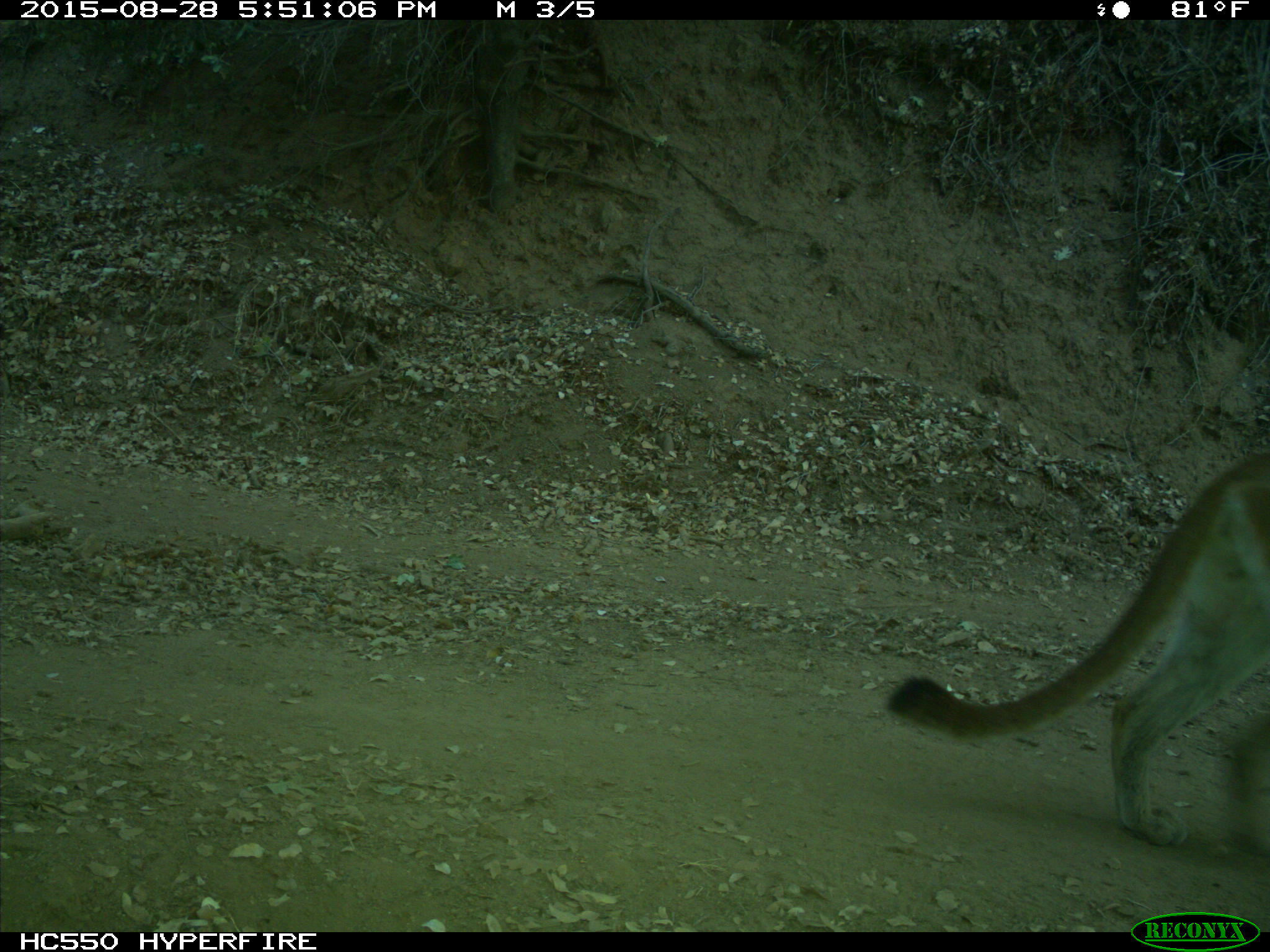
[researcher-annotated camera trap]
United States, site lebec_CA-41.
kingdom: Animalia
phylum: Chordata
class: Mammalia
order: Carnivora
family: Felidae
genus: Puma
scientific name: Puma concolor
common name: mountain lion